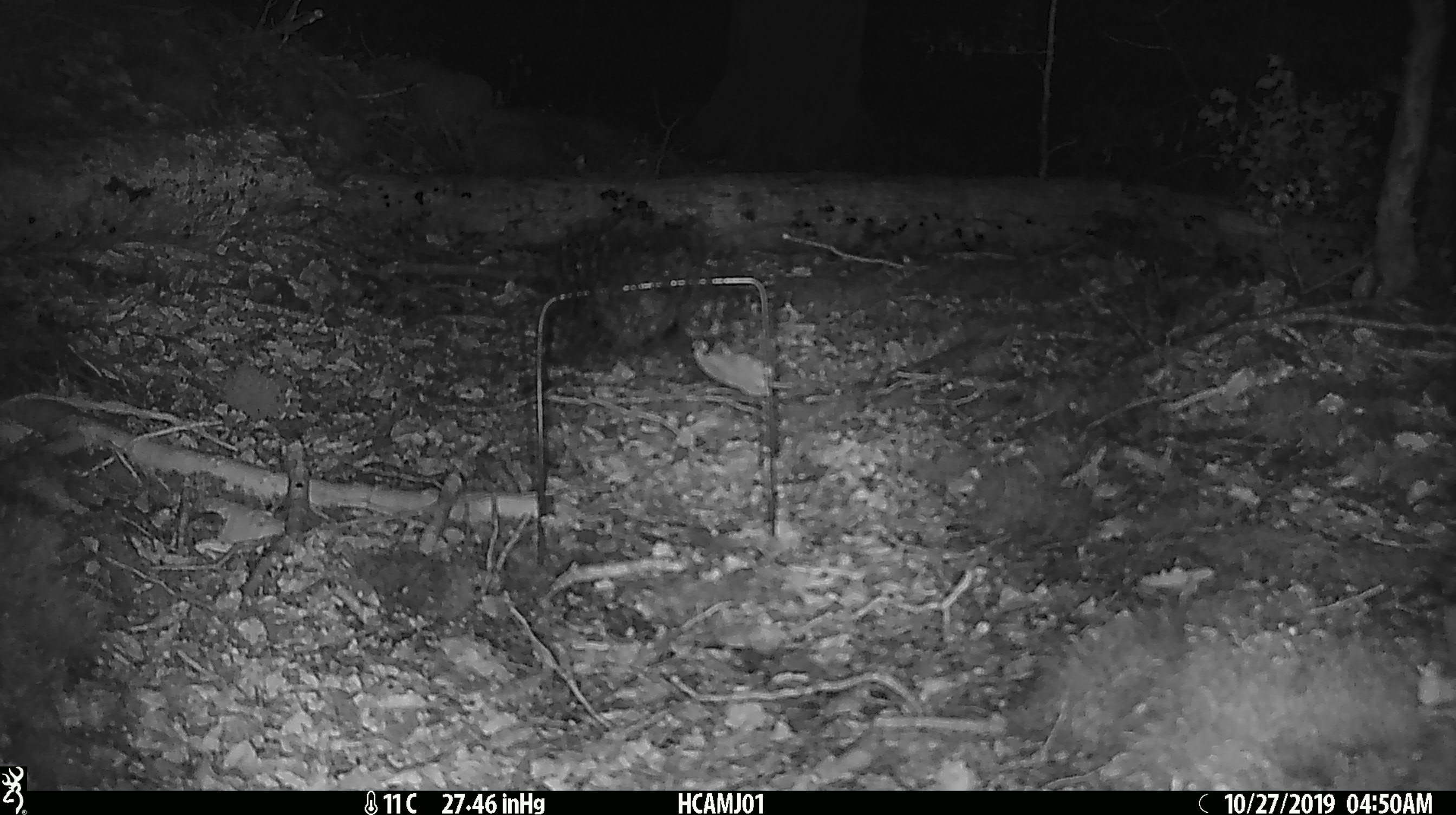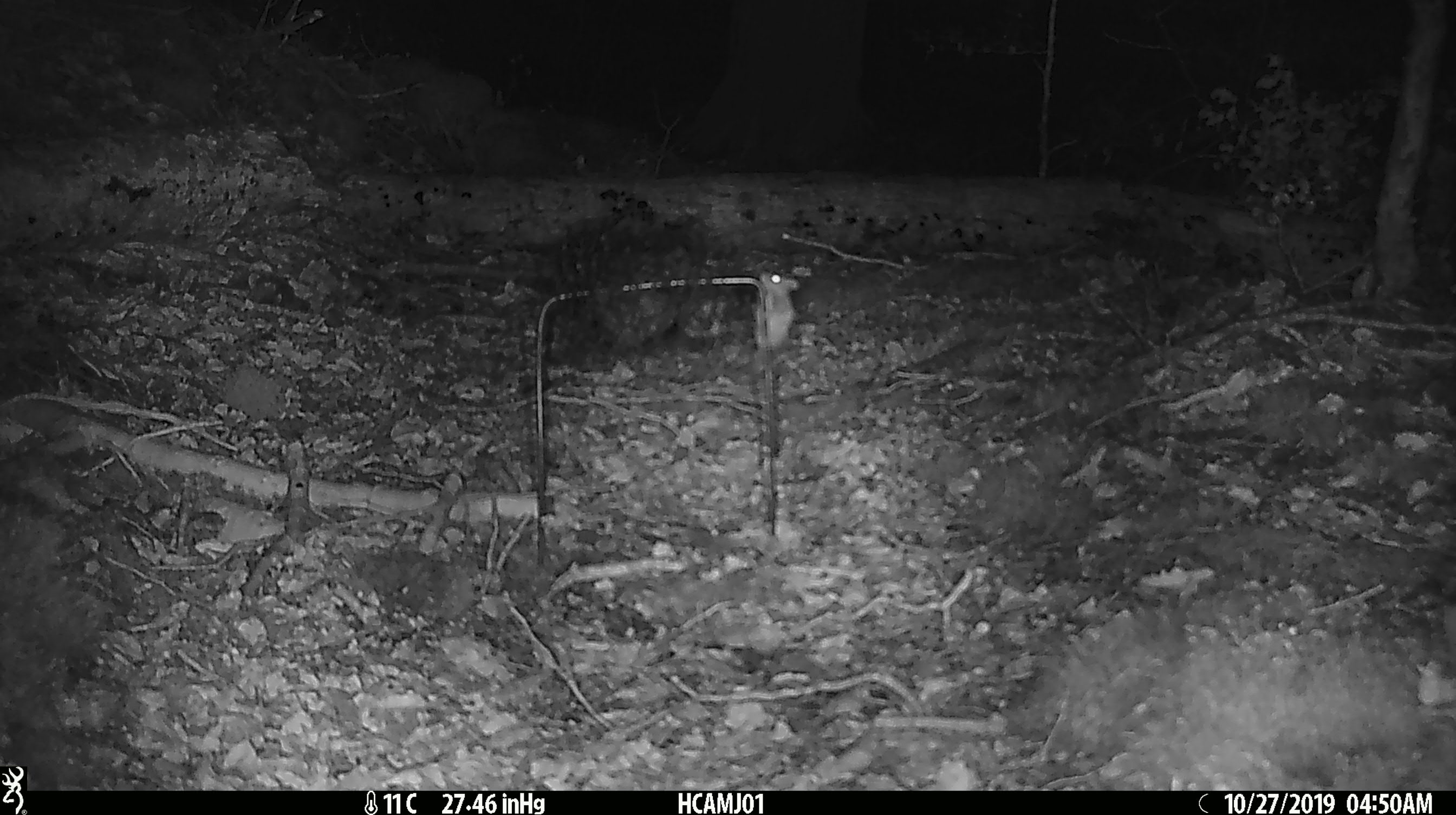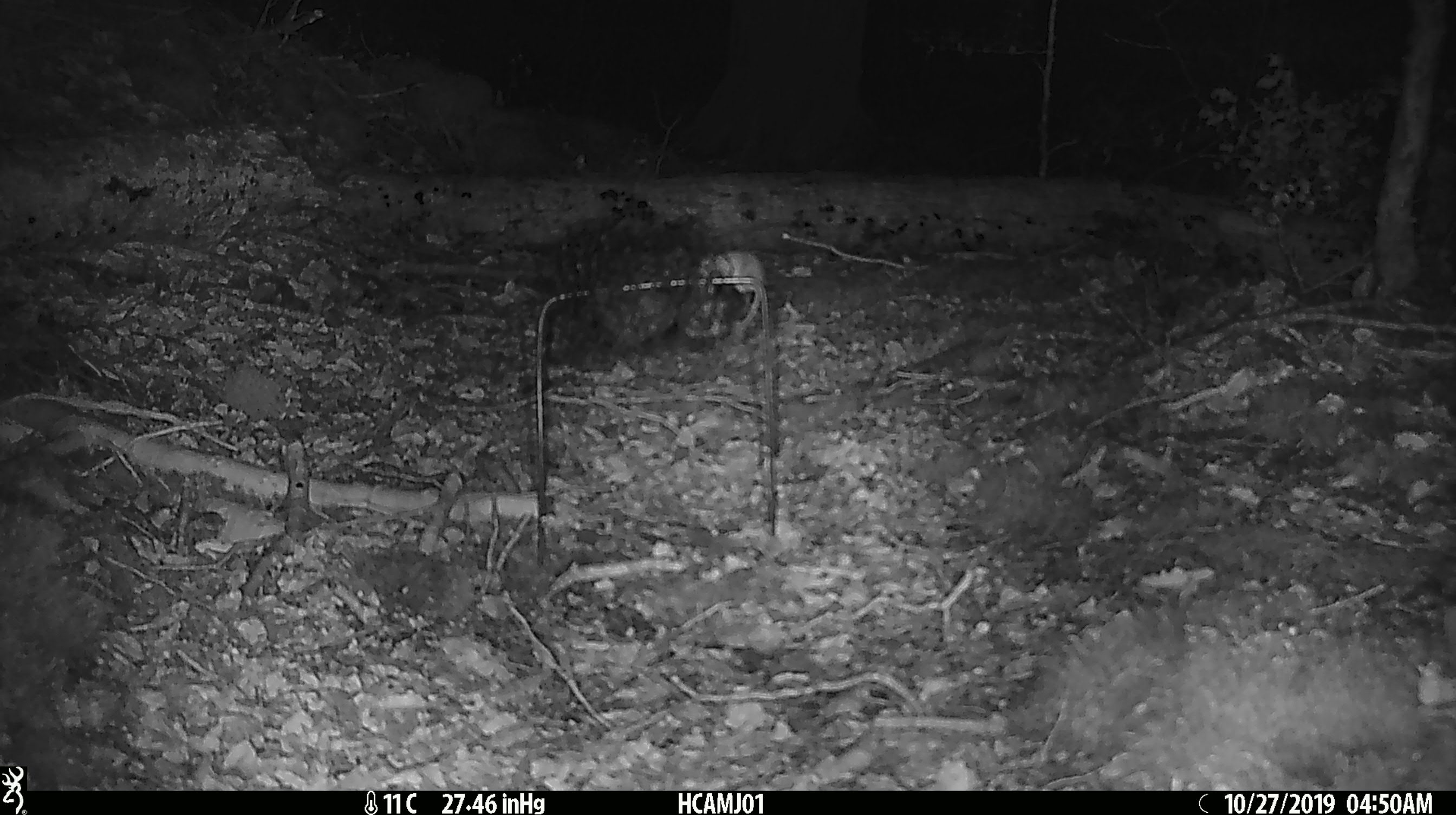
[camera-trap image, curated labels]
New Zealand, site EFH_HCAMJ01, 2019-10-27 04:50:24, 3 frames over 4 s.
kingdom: Animalia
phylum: Chordata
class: Mammalia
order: Rodentia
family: Muridae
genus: Mus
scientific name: Mus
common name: mouse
Mouse (Mus).